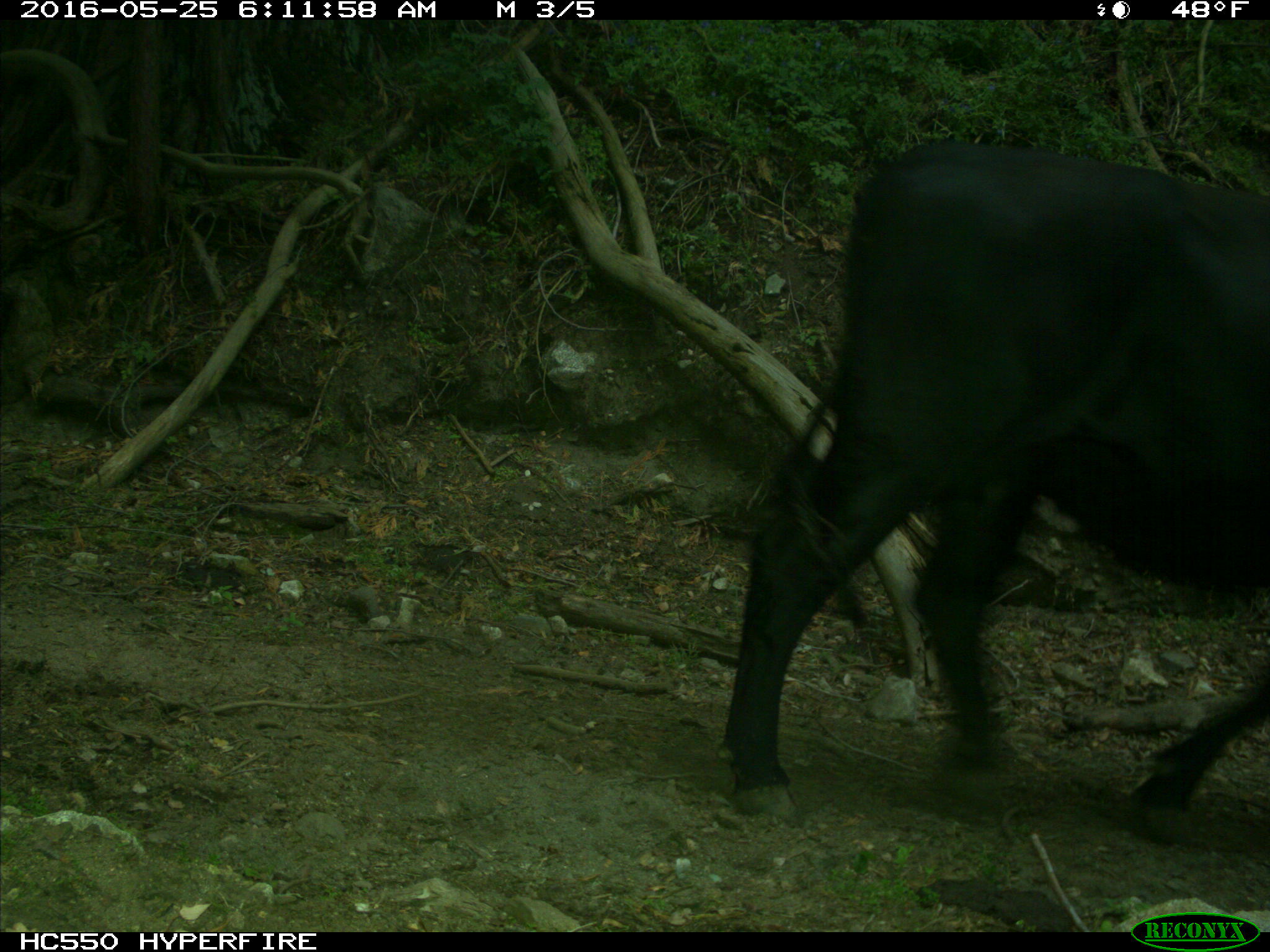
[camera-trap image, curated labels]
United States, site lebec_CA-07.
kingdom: Animalia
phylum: Chordata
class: Mammalia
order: Artiodactyla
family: Bovidae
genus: Bos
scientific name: Bos taurus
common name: domestic cow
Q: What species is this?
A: Bos taurus (domestic cow).